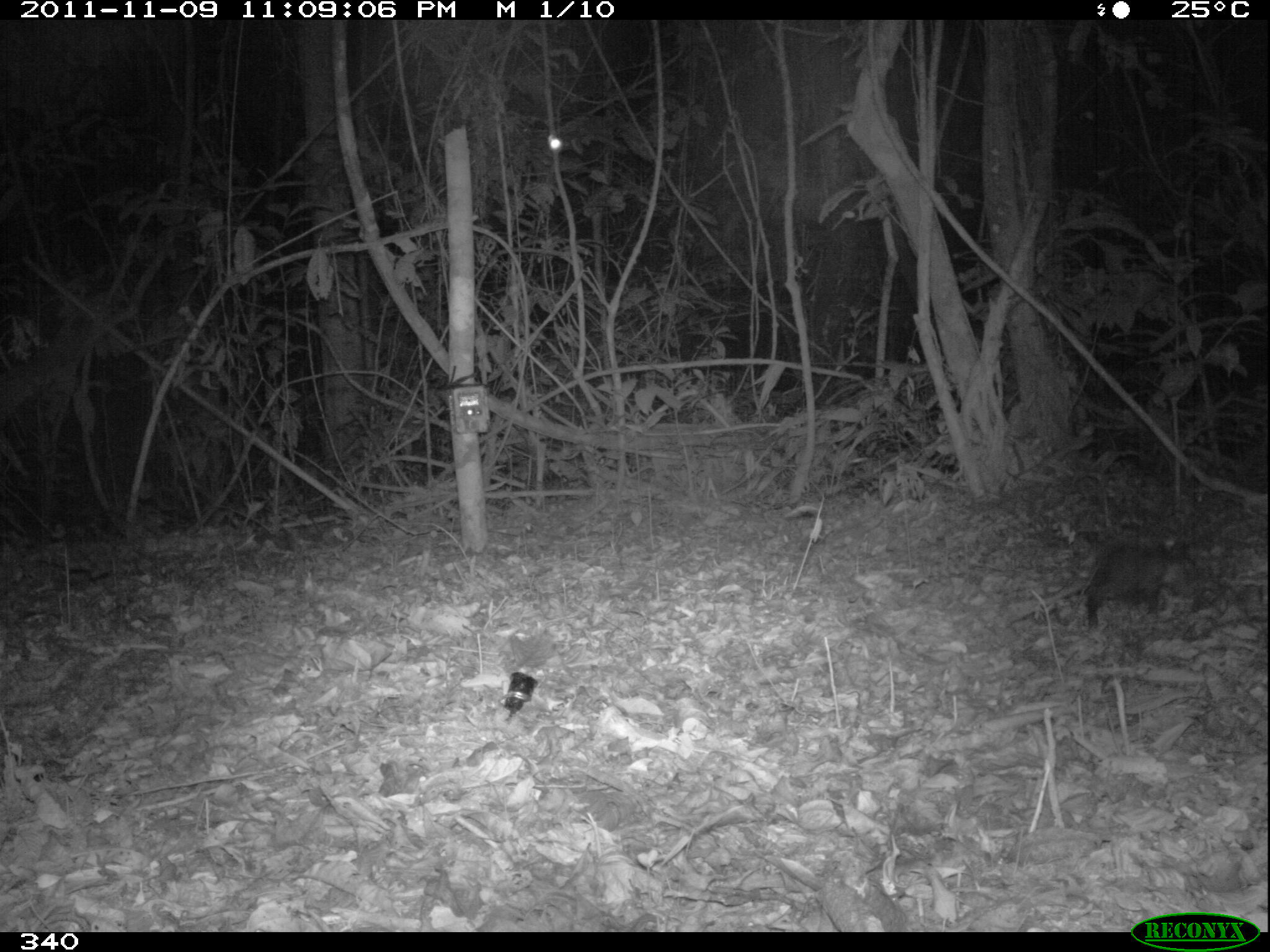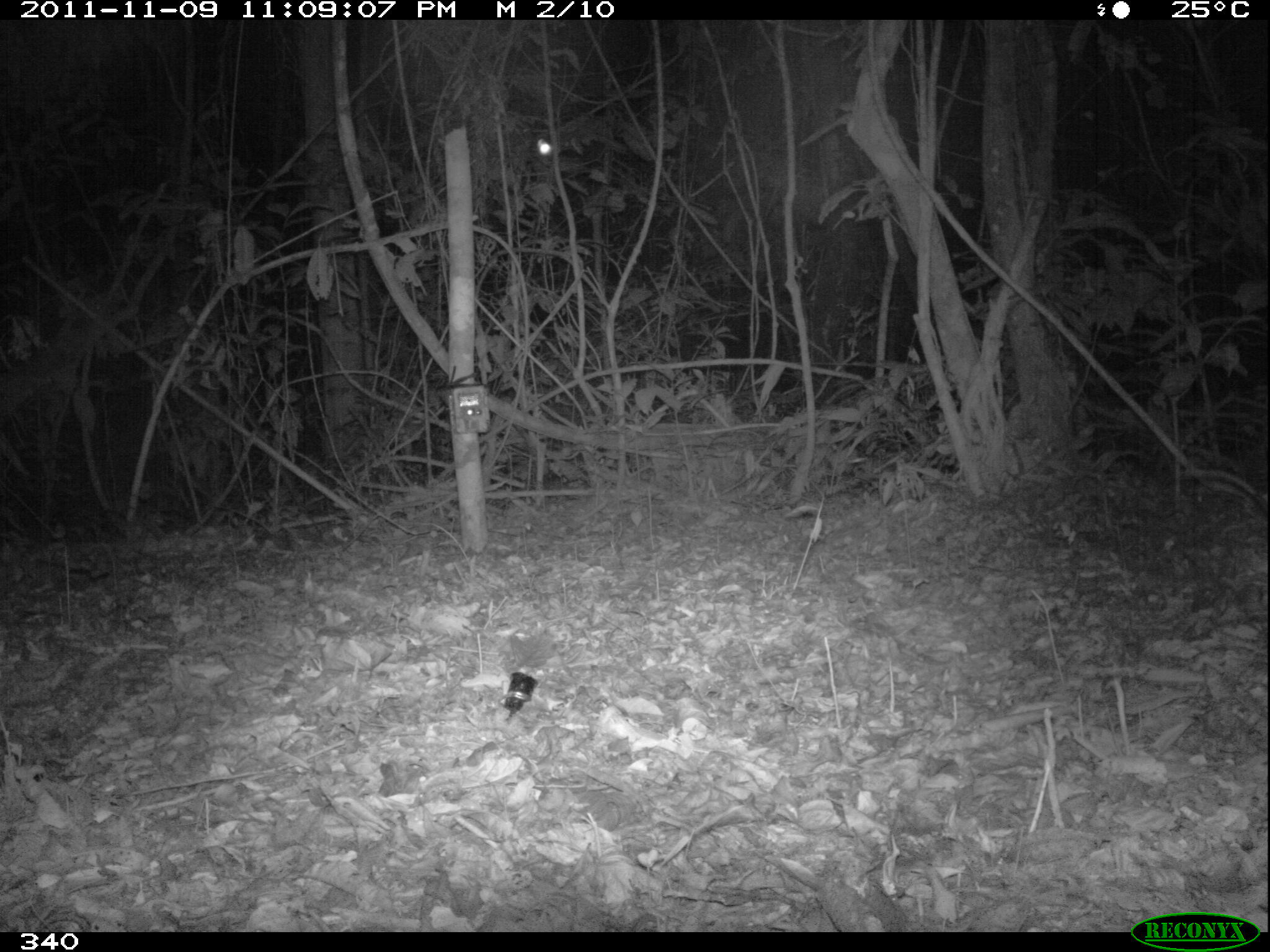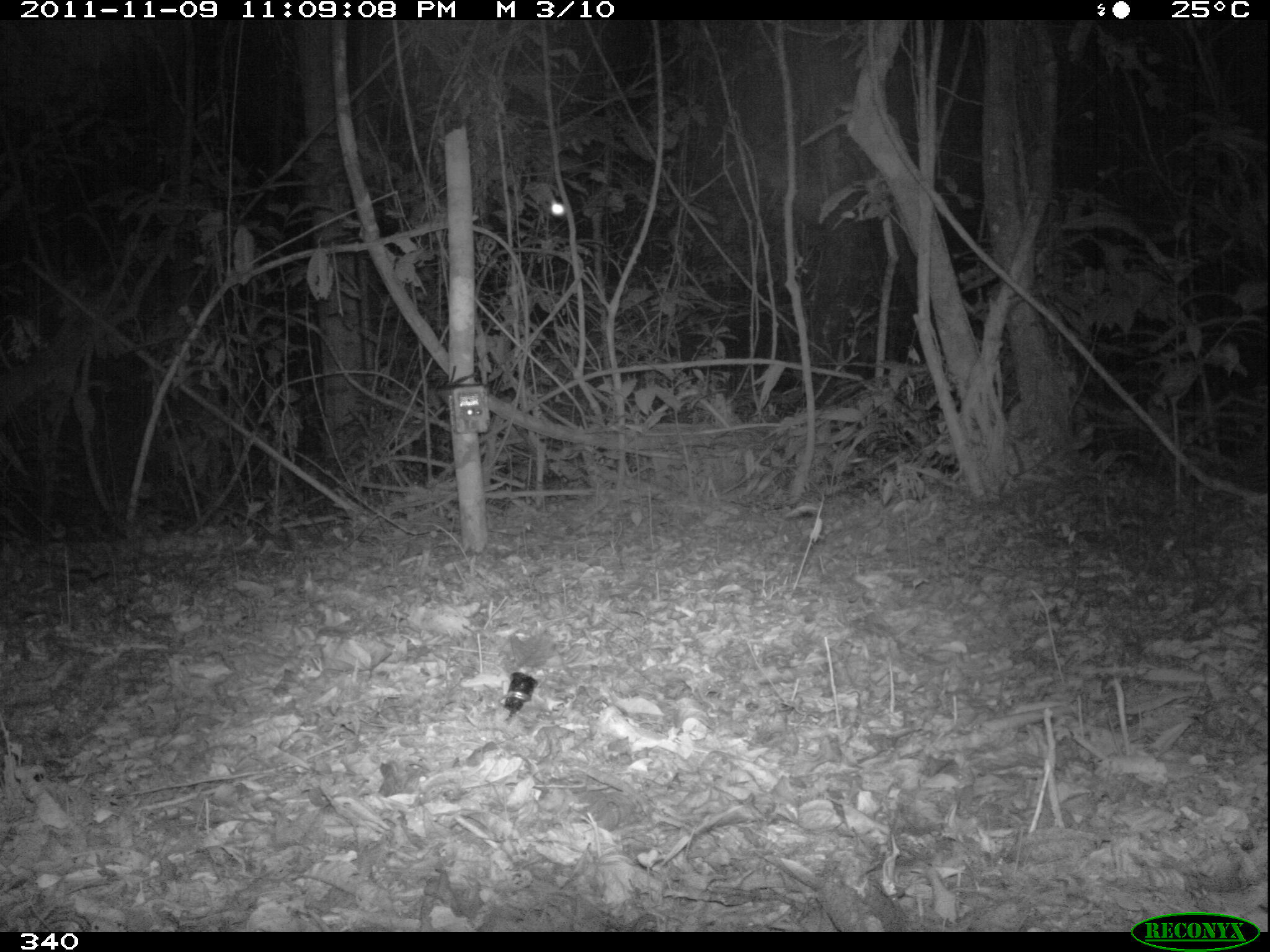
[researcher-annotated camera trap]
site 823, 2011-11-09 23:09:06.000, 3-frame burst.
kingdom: Animalia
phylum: Chordata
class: Mammalia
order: Didelphimorphia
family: Didelphidae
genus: Didelphis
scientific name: Didelphis marsupialis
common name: southern opossum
Didelphis marsupialis (southern opossum).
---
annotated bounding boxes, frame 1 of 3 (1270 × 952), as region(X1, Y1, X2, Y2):
didelphis marsupialis: region(1082, 537, 1189, 626)